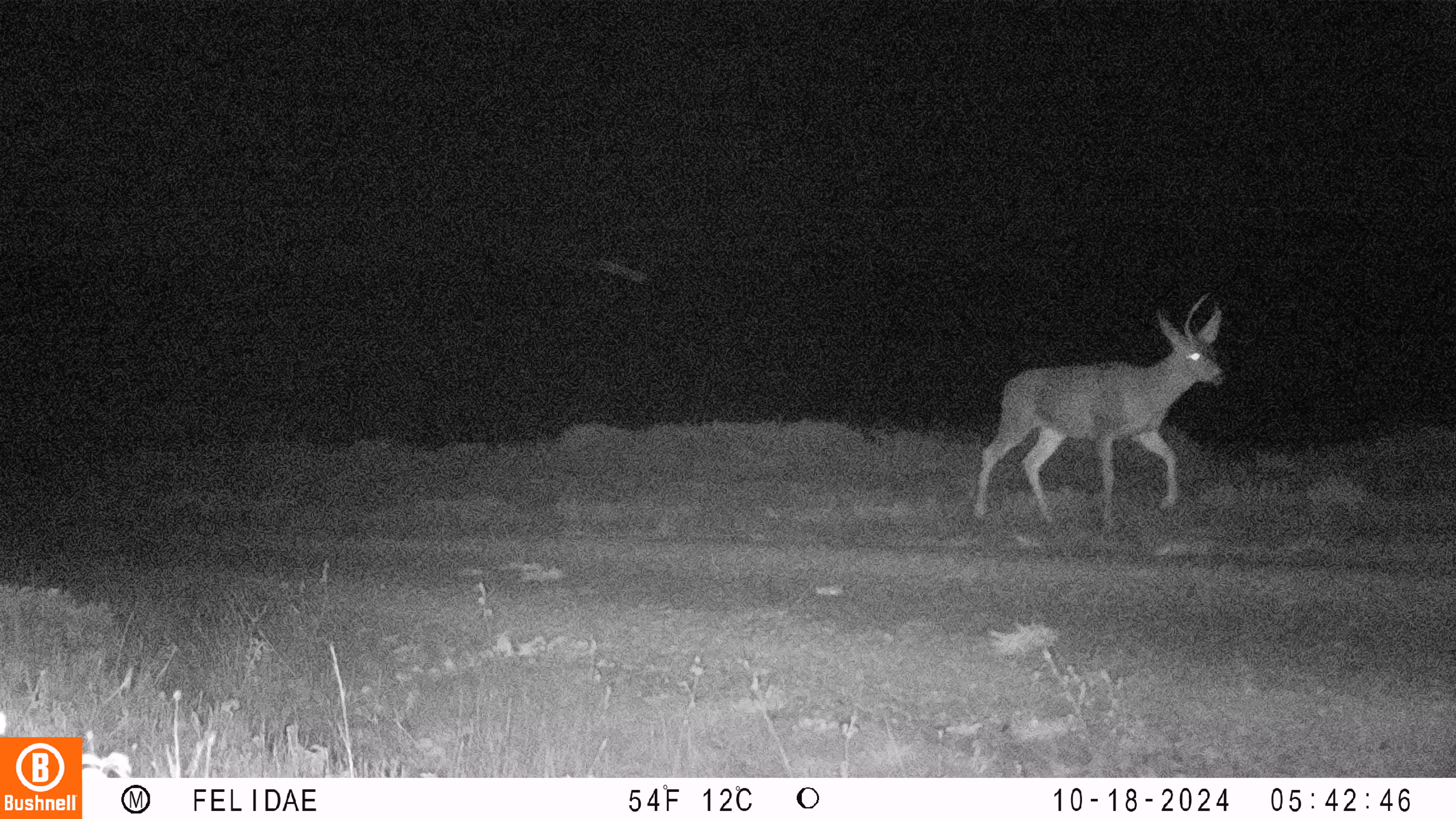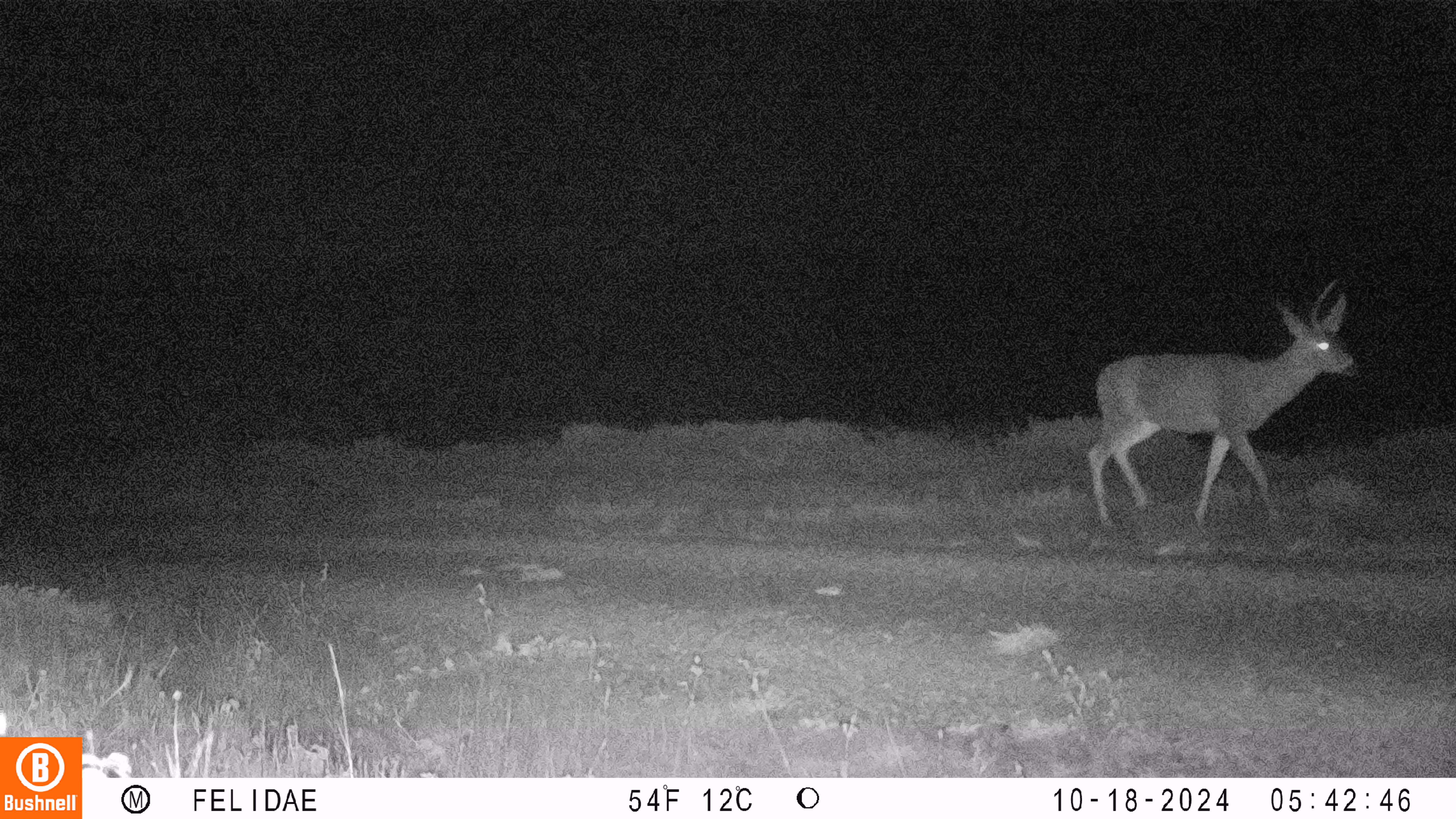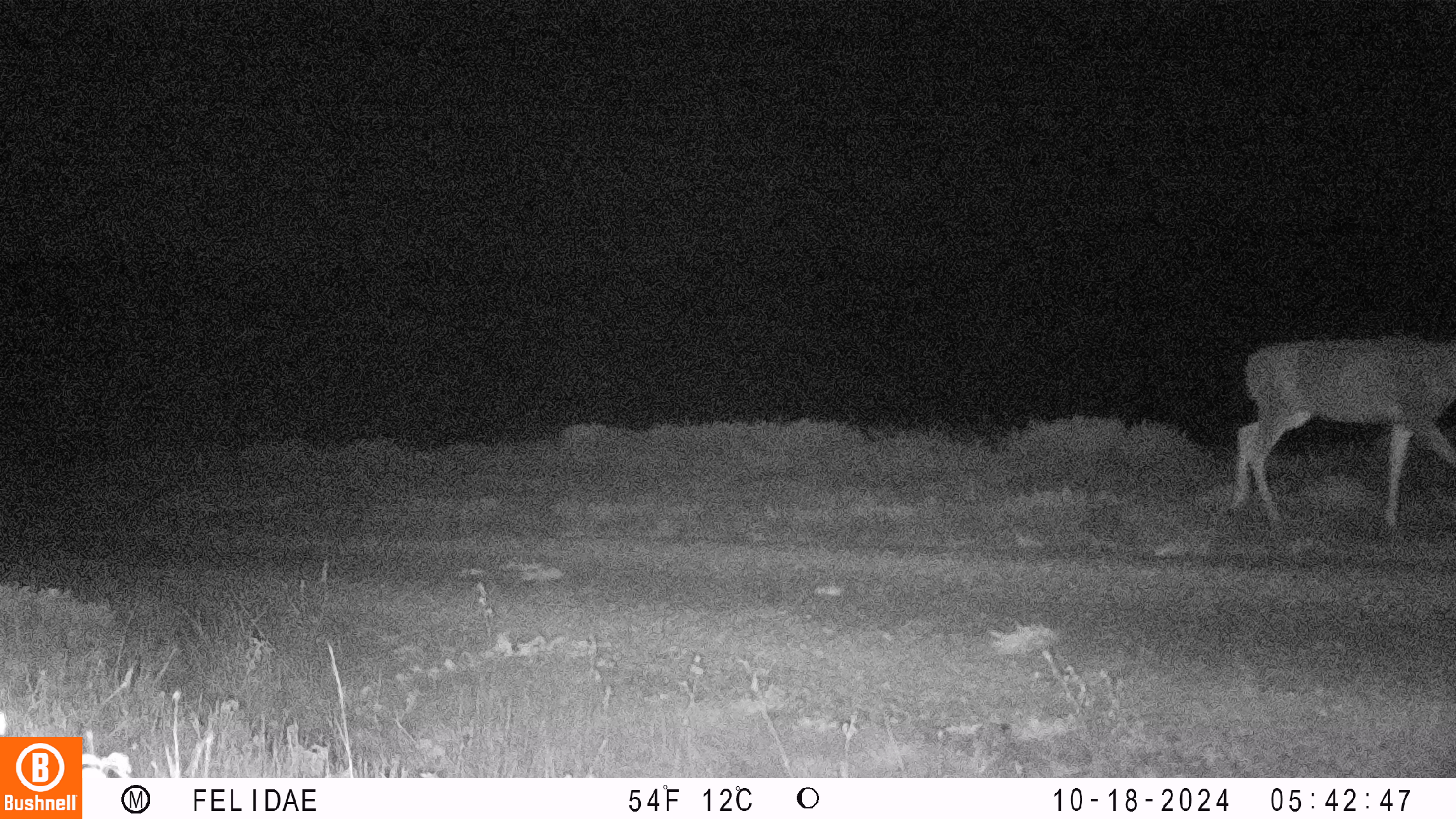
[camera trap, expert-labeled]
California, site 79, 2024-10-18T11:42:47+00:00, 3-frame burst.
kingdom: Animalia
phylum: Chordata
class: Mammalia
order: Artiodactyla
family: Cervidae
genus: Odocoileus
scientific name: Odocoileus hemionus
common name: mule deer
Mule deer (Odocoileus hemionus).